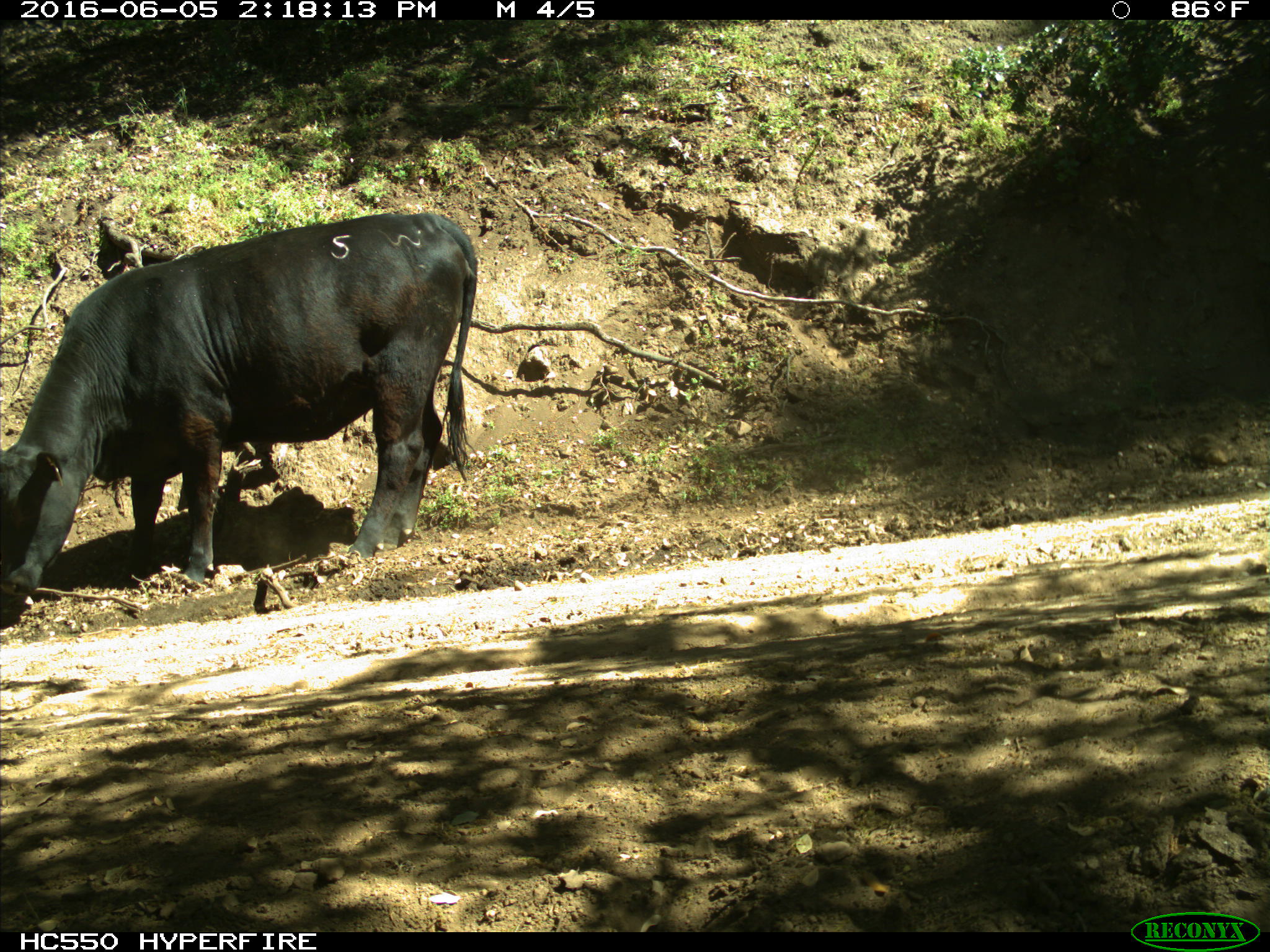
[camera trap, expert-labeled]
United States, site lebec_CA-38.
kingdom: Animalia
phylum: Chordata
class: Mammalia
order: Artiodactyla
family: Bovidae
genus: Bos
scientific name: Bos taurus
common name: domestic cow